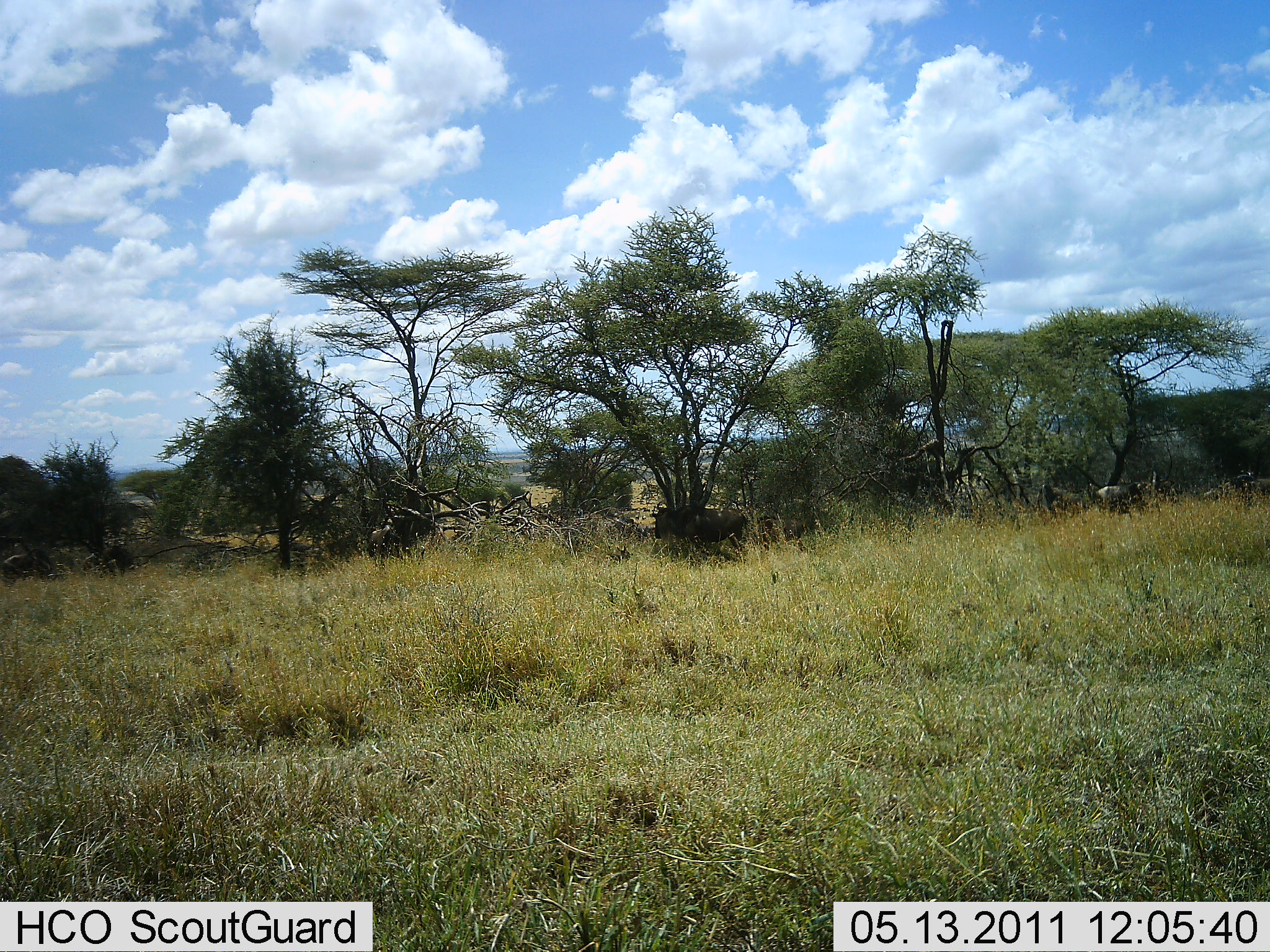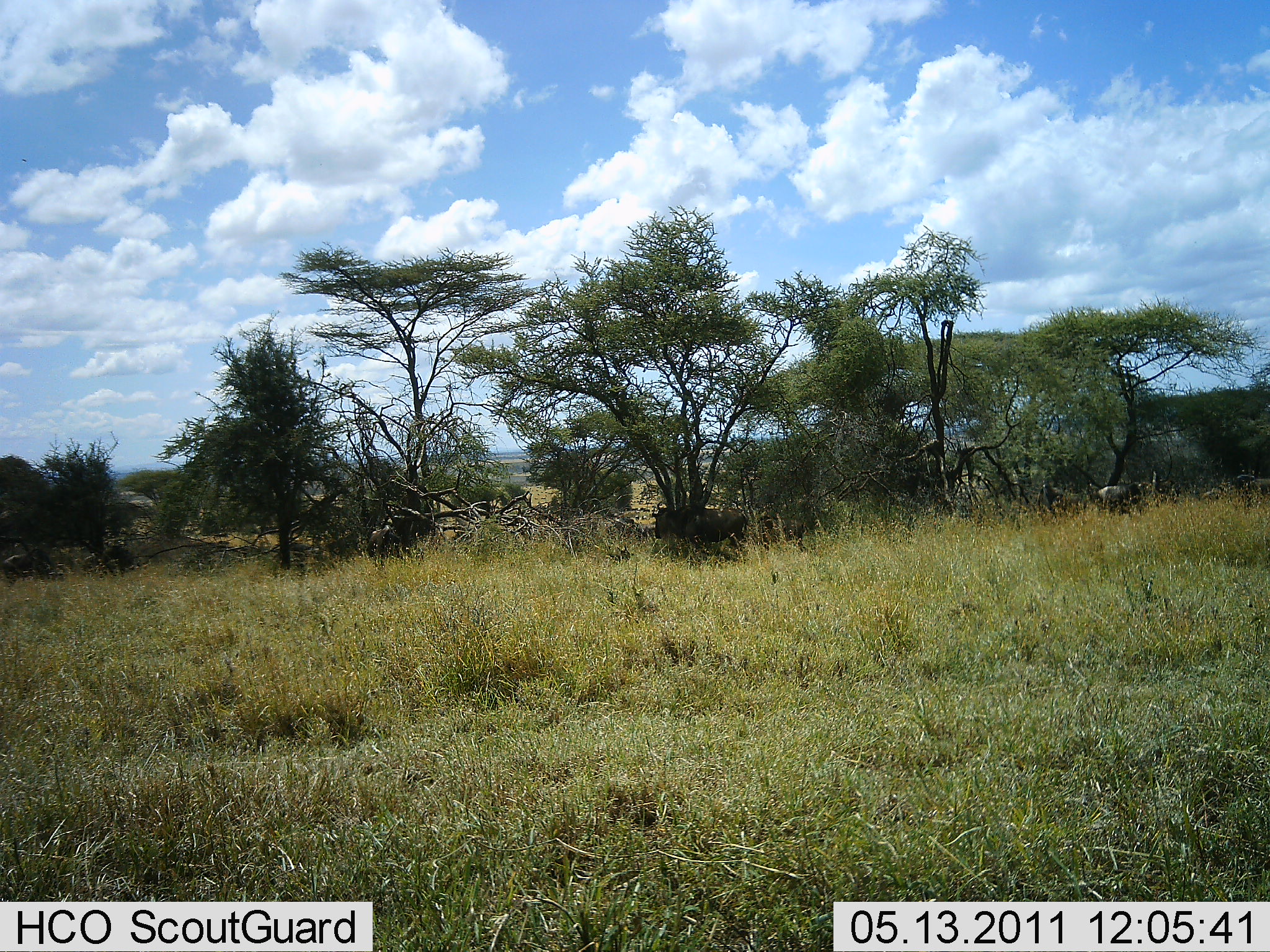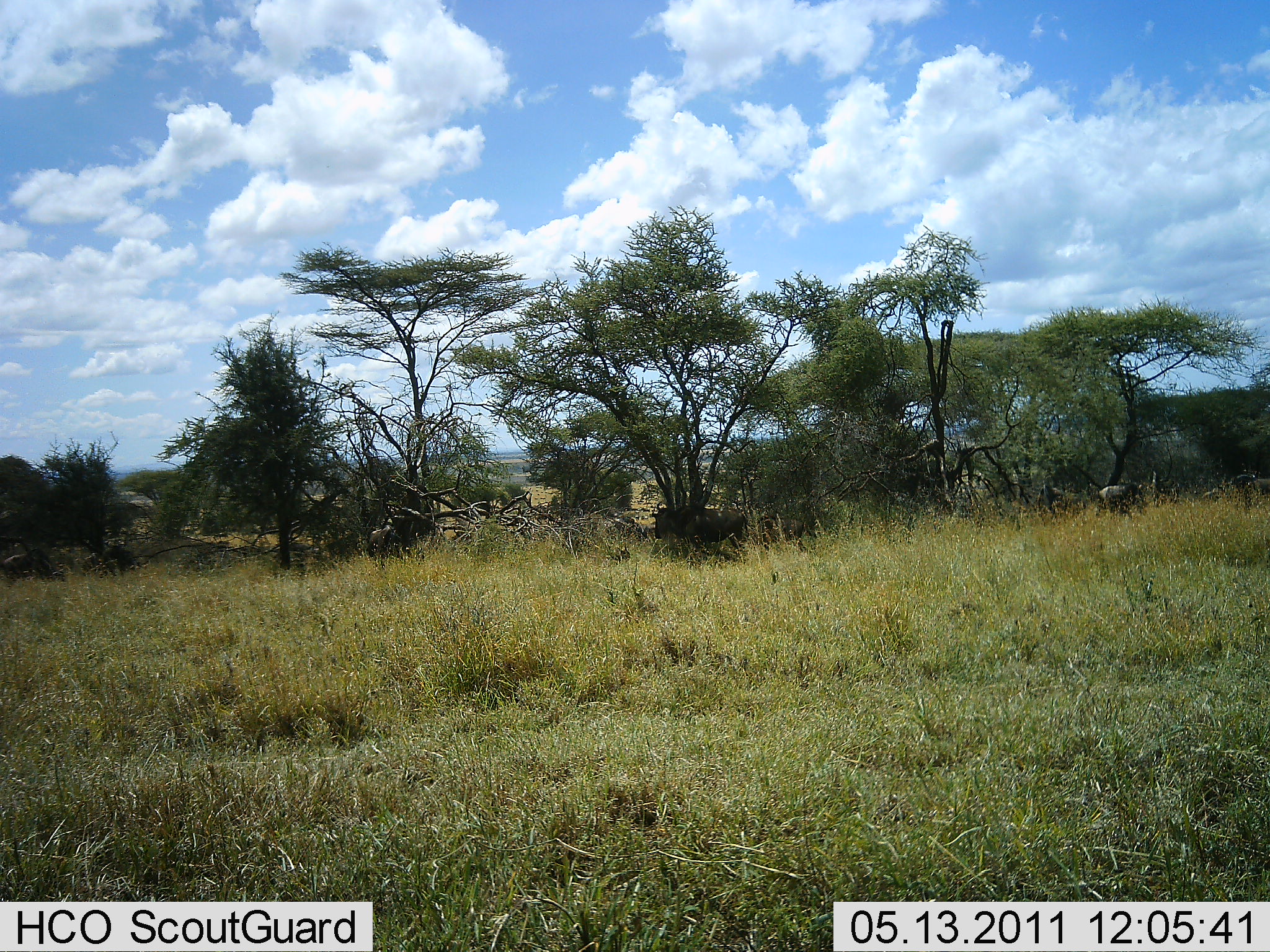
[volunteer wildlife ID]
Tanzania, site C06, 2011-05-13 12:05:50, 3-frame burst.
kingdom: Animalia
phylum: Chordata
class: Mammalia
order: Artiodactyla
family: Bovidae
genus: Connochaetes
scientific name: Connochaetes taurinus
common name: blue wildebeest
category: wildebeest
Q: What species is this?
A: Wildebeest (blue wildebeest) (Connochaetes taurinus).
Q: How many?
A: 3.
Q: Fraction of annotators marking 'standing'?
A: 57%.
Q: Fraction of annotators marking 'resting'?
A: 14%.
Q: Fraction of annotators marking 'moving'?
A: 0%.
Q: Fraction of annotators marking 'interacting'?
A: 0%.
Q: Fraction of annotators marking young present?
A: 0%.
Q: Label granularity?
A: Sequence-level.